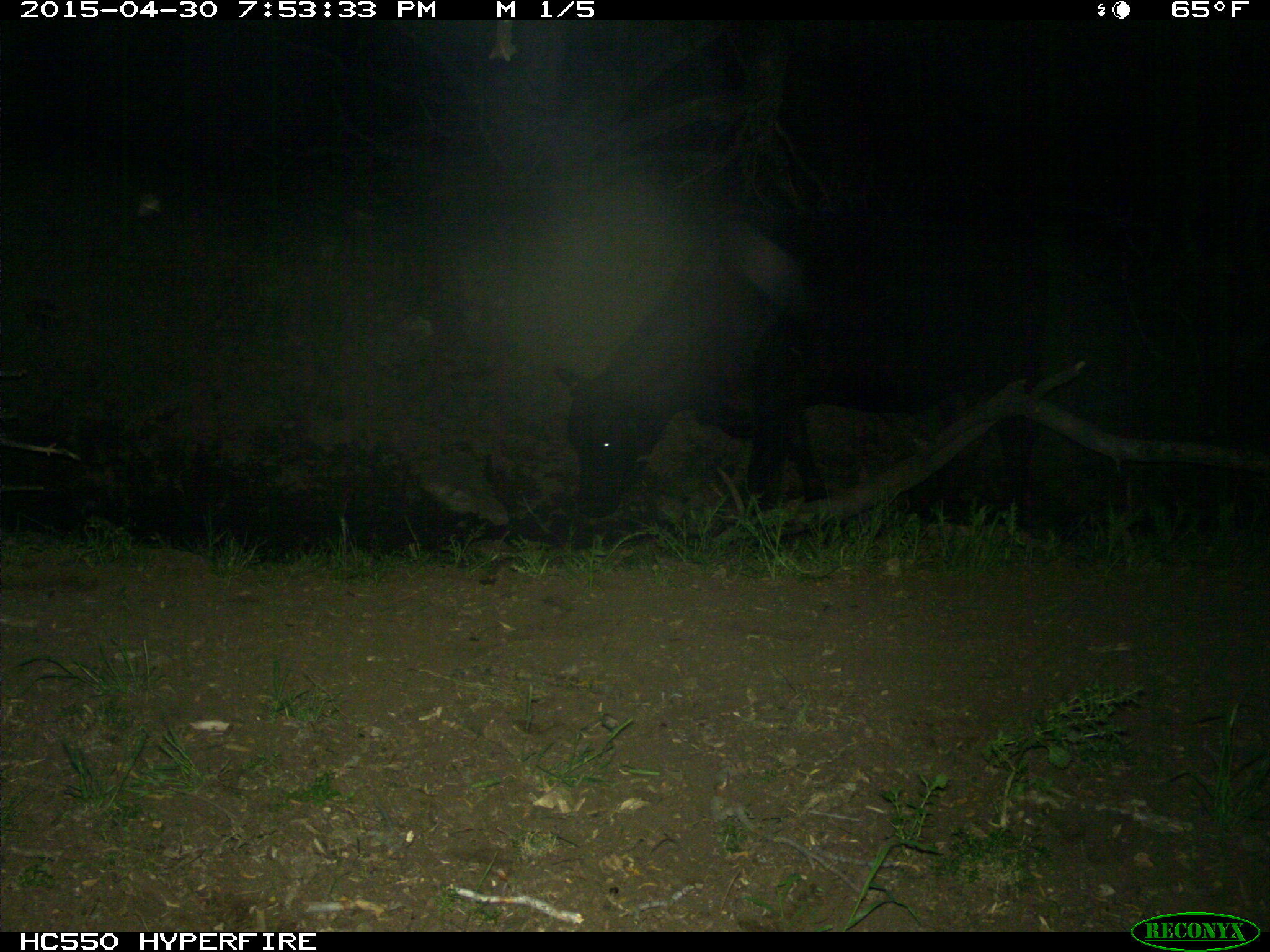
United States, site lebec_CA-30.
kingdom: Animalia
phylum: Chordata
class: Mammalia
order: Artiodactyla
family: Bovidae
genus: Bos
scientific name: Bos taurus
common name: domestic cow